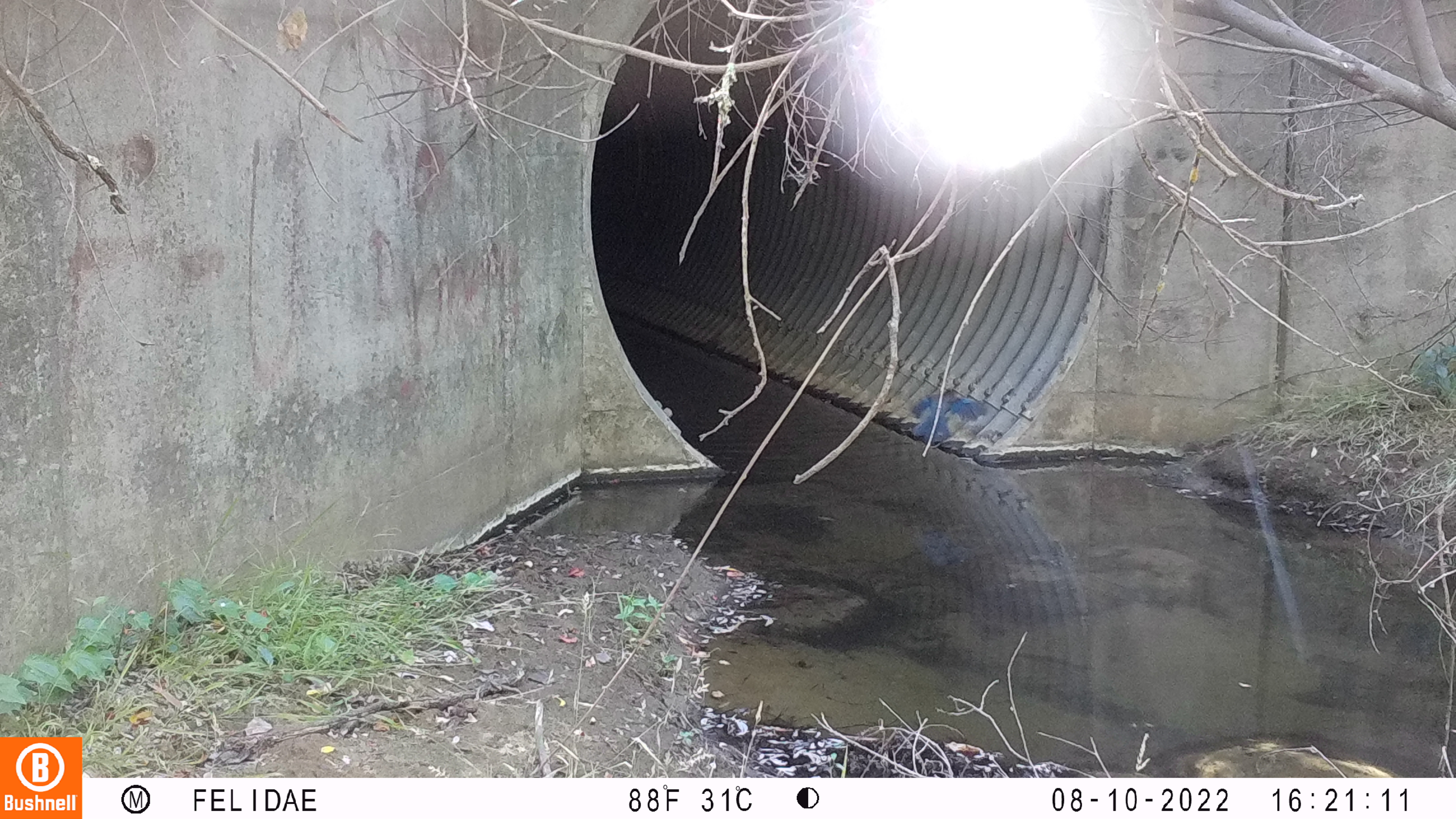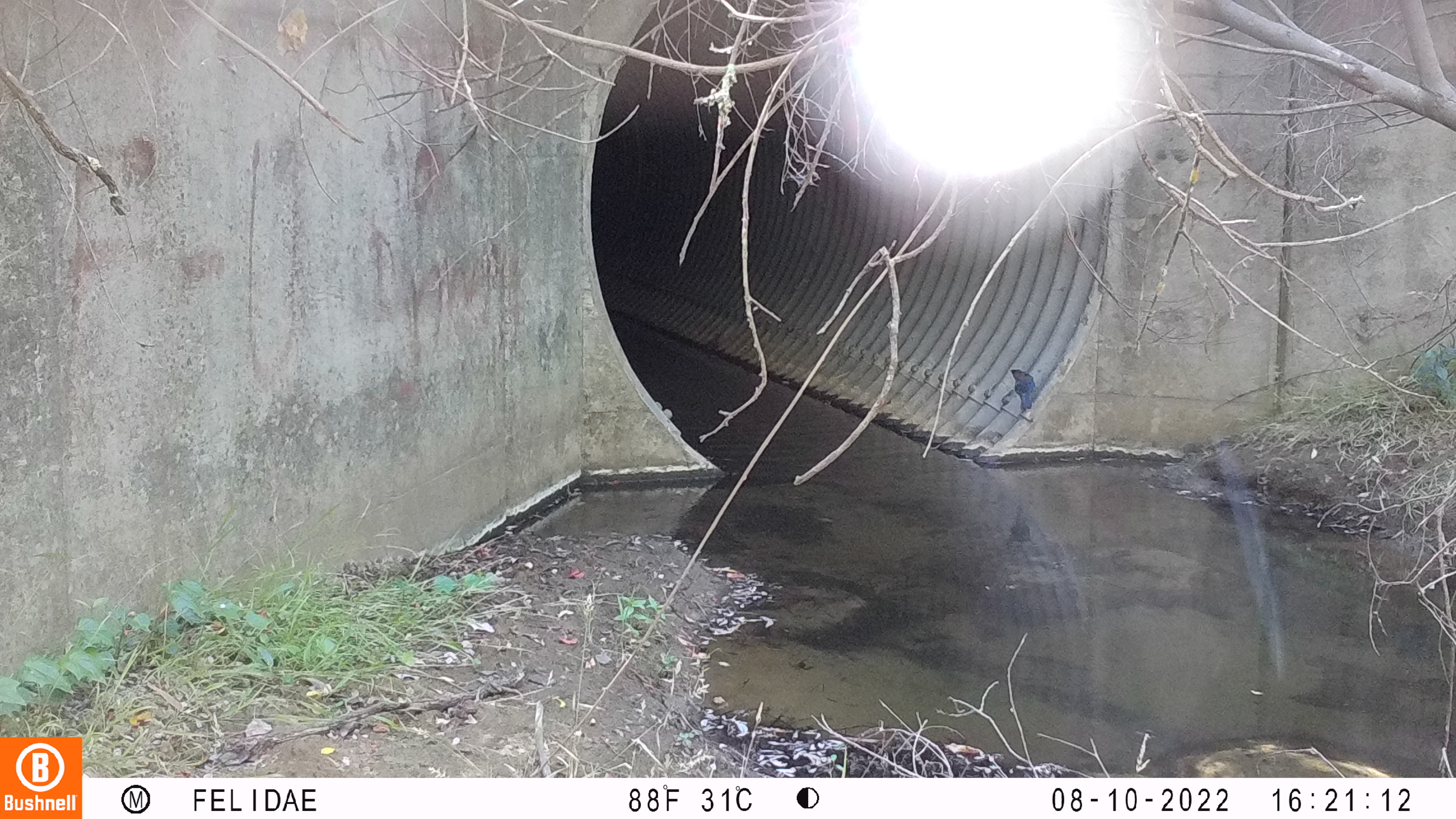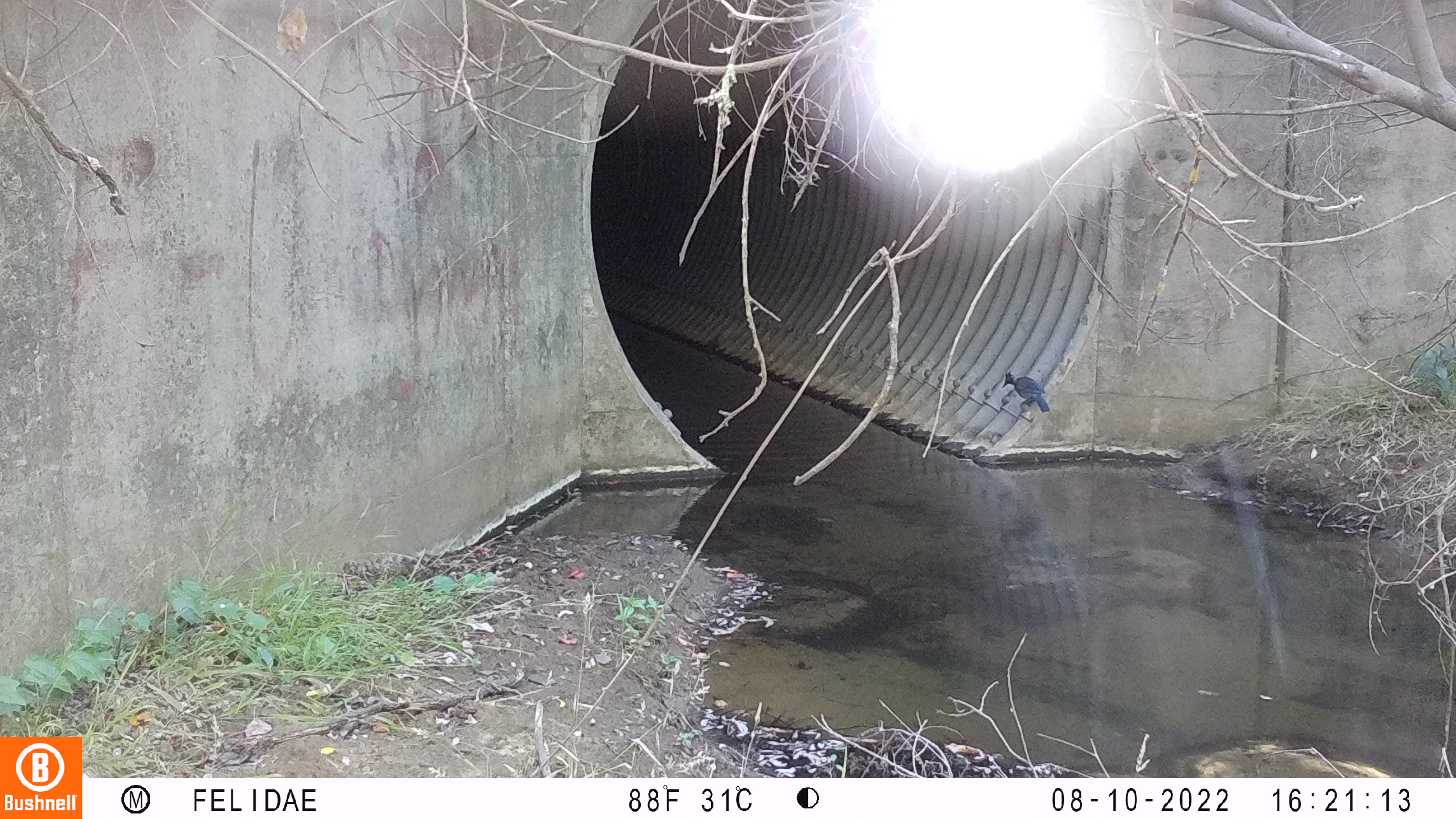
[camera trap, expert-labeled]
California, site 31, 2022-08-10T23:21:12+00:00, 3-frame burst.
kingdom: Animalia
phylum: Chordata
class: Aves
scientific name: Aves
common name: bird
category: unknown bird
Unknown bird (bird) (Aves).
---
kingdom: Animalia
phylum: Chordata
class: Aves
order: Passeriformes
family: Corvidae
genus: Cyanocitta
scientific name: Cyanocitta stelleri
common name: steller's jay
Steller's jay (Cyanocitta stelleri).